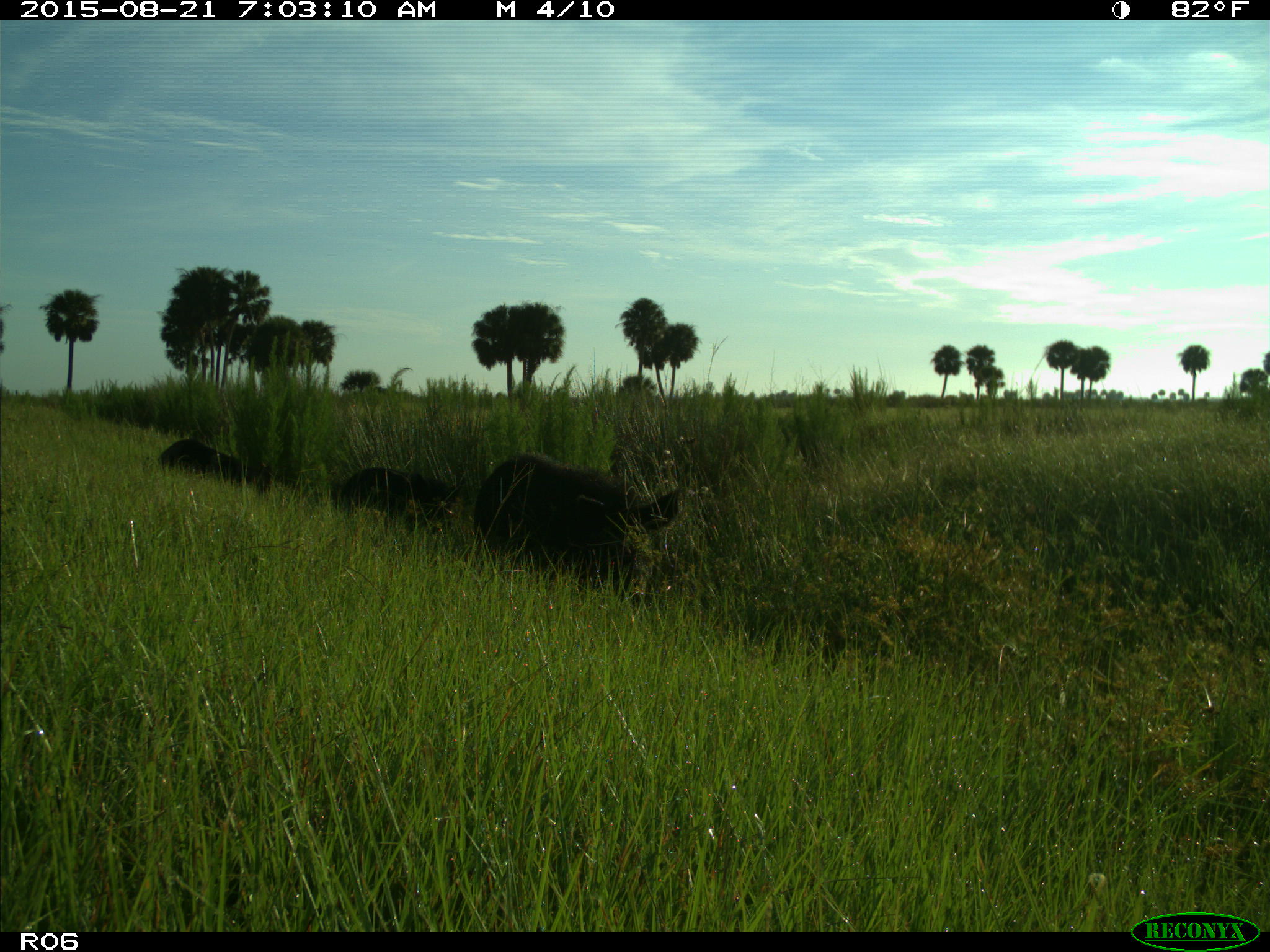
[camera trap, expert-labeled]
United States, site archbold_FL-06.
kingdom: Animalia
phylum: Chordata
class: Mammalia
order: Artiodactyla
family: Suidae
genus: Sus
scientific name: Sus scrofa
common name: wild boar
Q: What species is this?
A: Sus scrofa (wild boar).